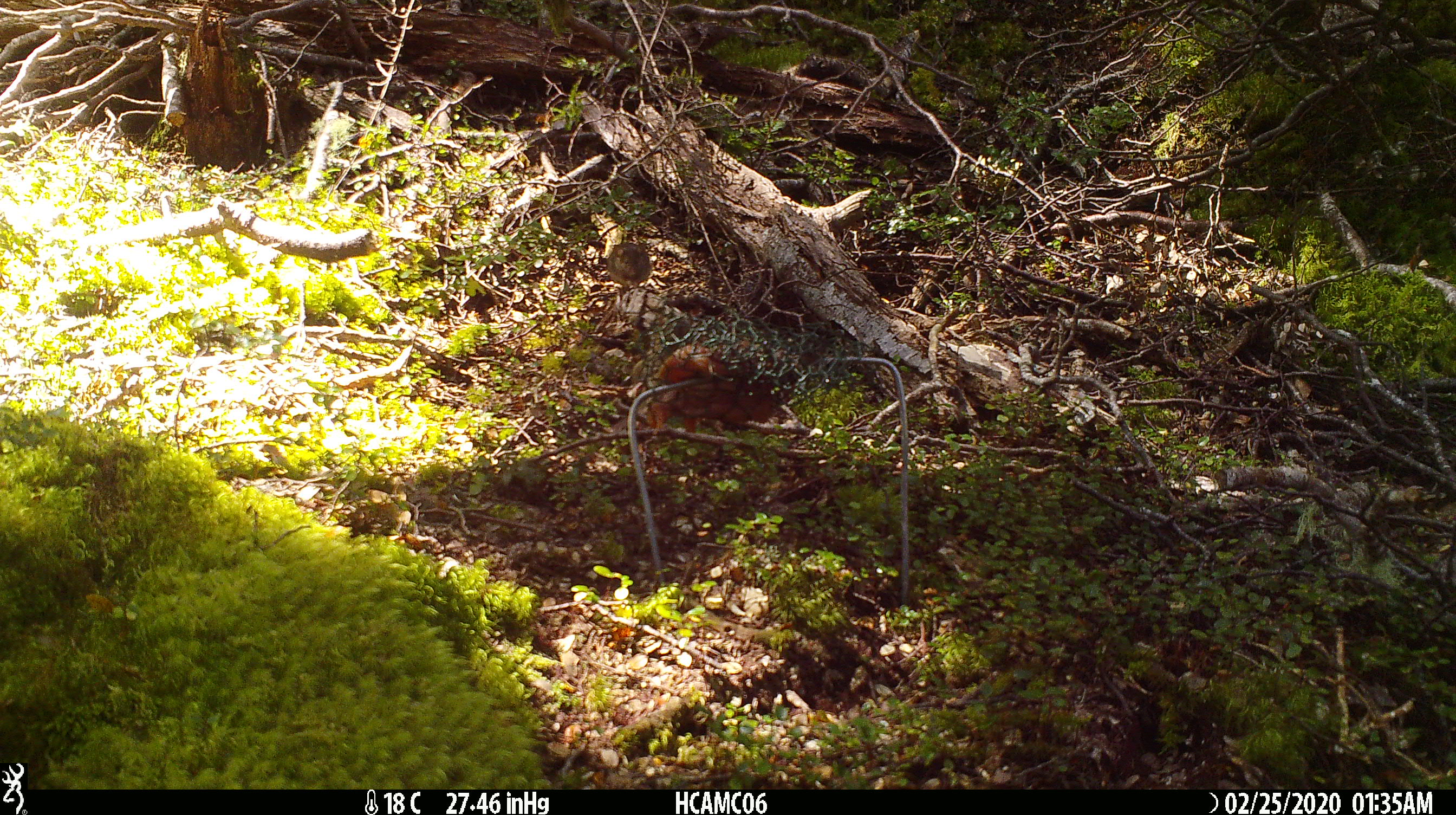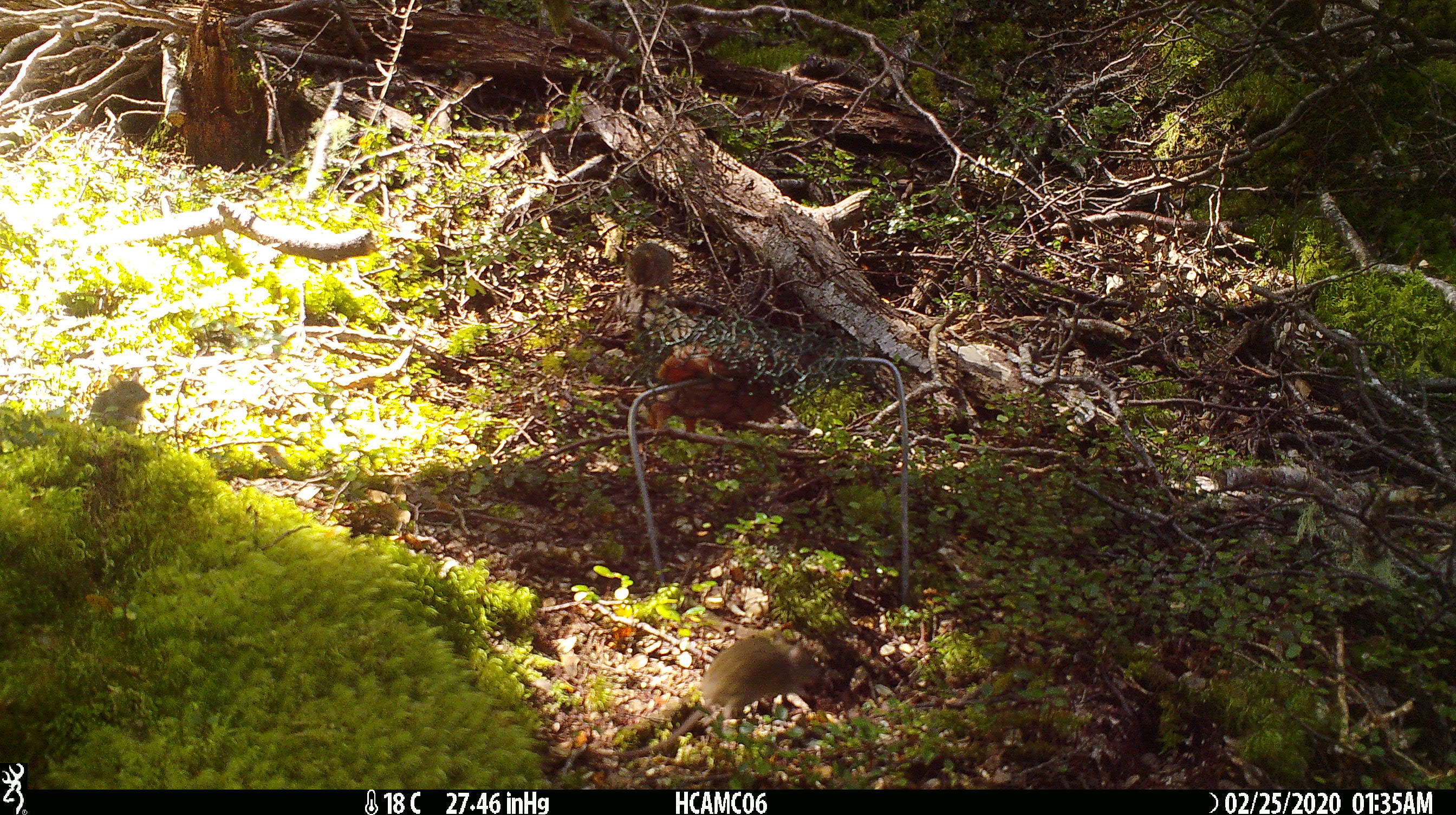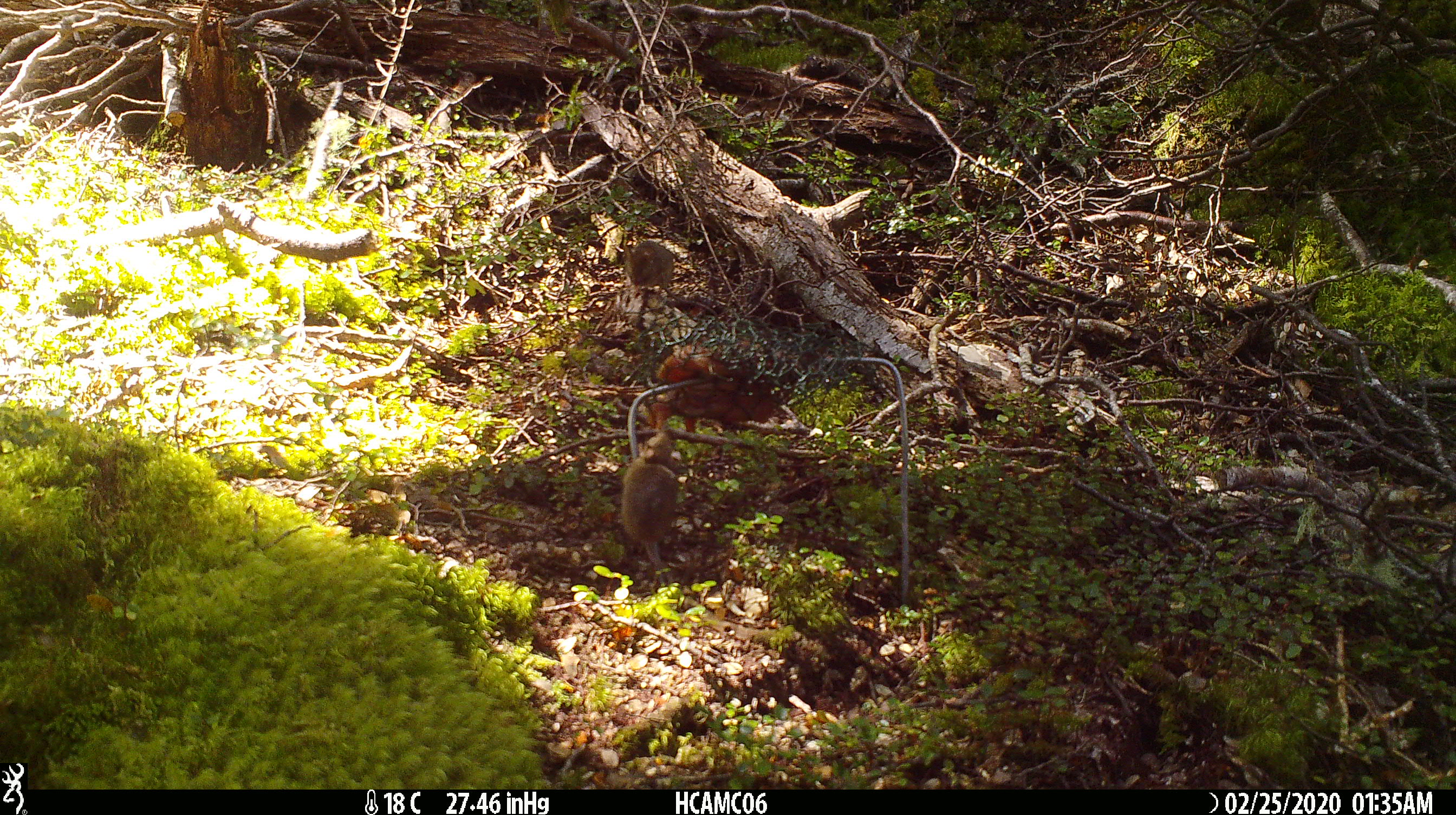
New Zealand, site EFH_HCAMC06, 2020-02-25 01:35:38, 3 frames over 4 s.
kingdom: Animalia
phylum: Chordata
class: Mammalia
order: Rodentia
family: Muridae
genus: Mus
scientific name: Mus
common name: mouse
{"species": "mouse (Mus)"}